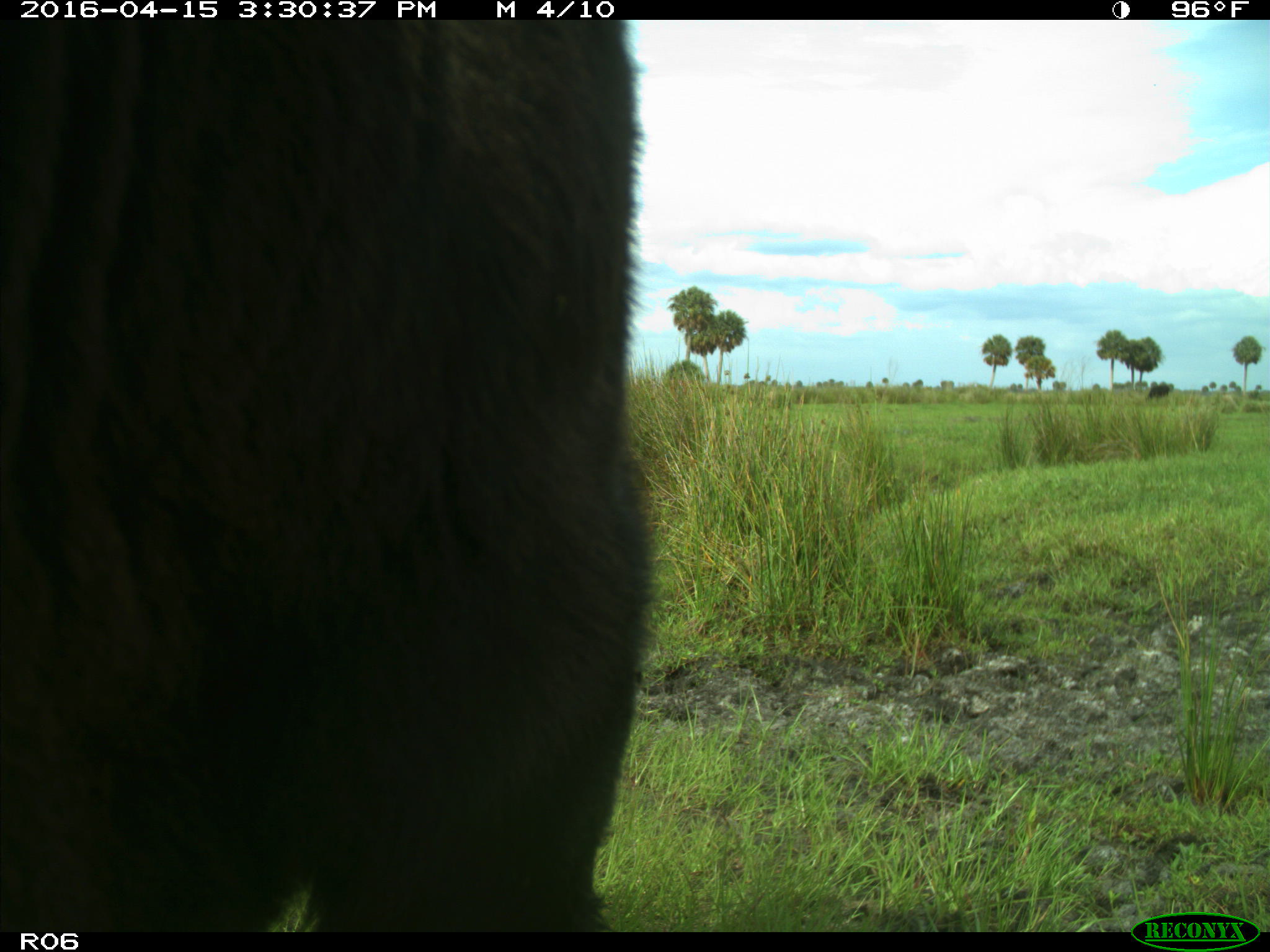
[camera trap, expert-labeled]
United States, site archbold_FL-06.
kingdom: Animalia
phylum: Chordata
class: Mammalia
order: Artiodactyla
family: Bovidae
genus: Bos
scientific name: Bos taurus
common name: domestic cow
Bos taurus (domestic cow).